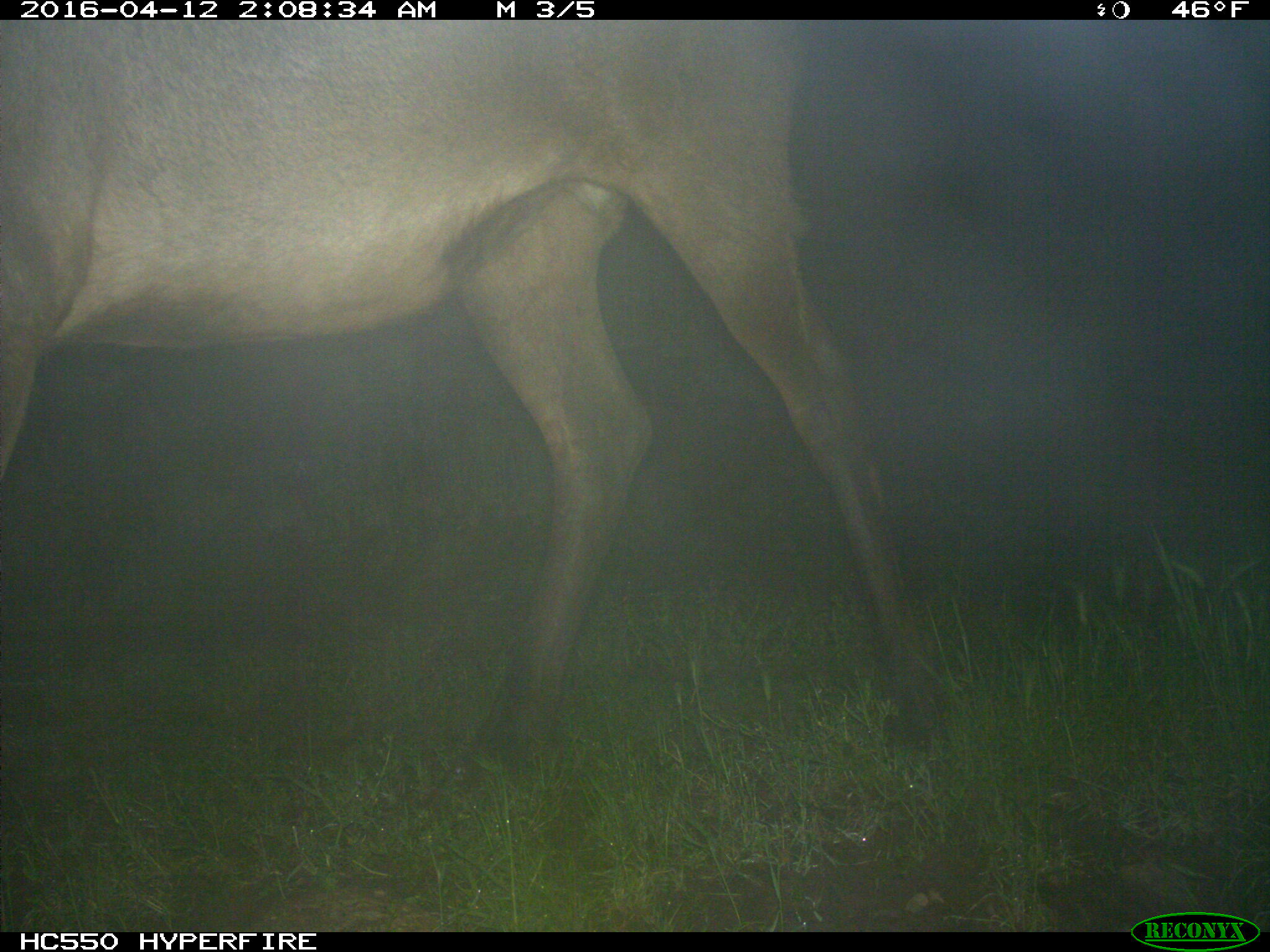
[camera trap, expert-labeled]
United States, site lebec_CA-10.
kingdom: Animalia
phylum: Chordata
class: Mammalia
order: Artiodactyla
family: Cervidae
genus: Cervus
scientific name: Cervus canadensis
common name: elk